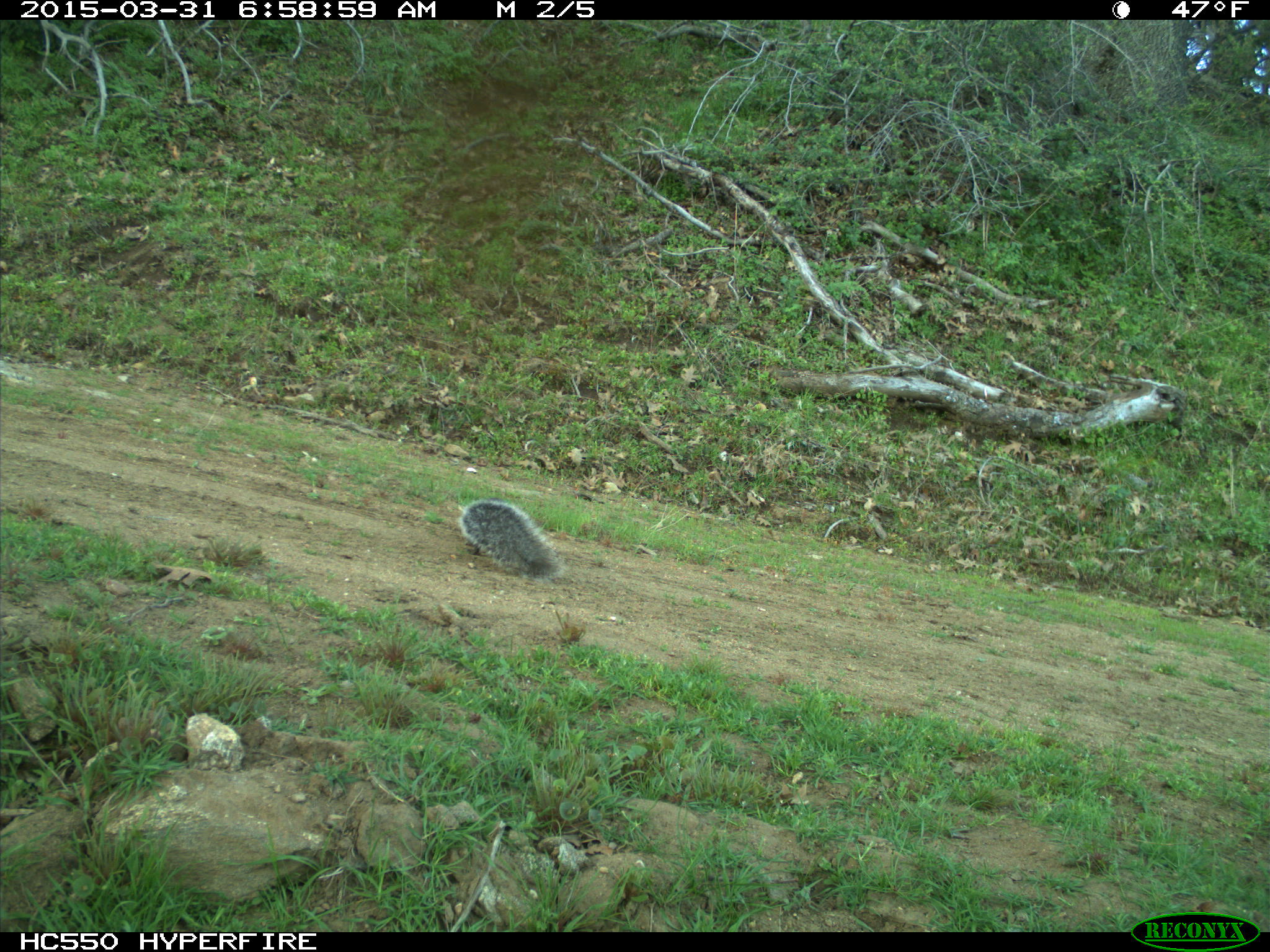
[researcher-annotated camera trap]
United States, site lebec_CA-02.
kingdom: Animalia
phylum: Chordata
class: Mammalia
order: Rodentia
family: Sciuridae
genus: Sciurus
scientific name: Sciurus carolinensis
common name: eastern gray squirrel